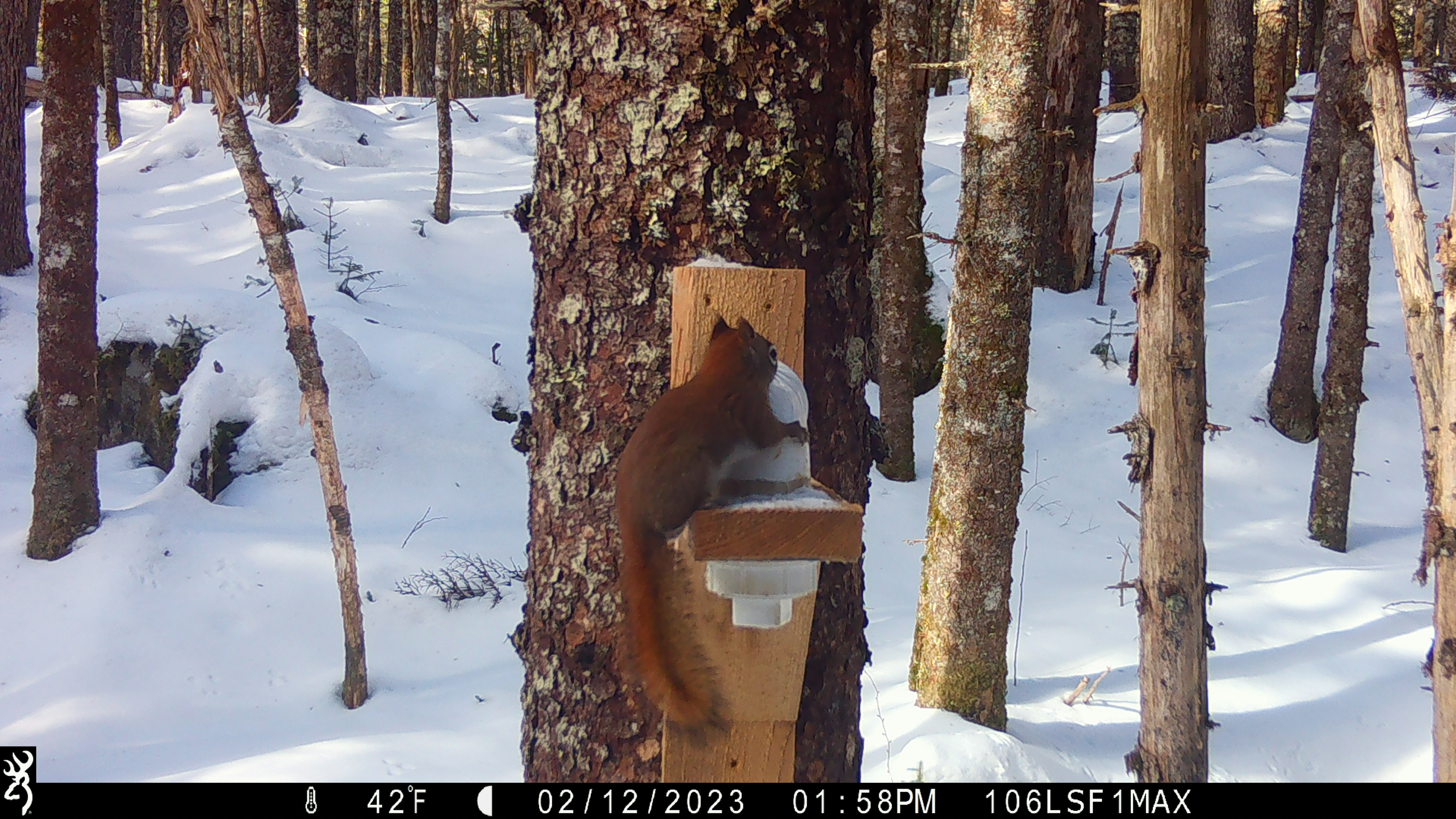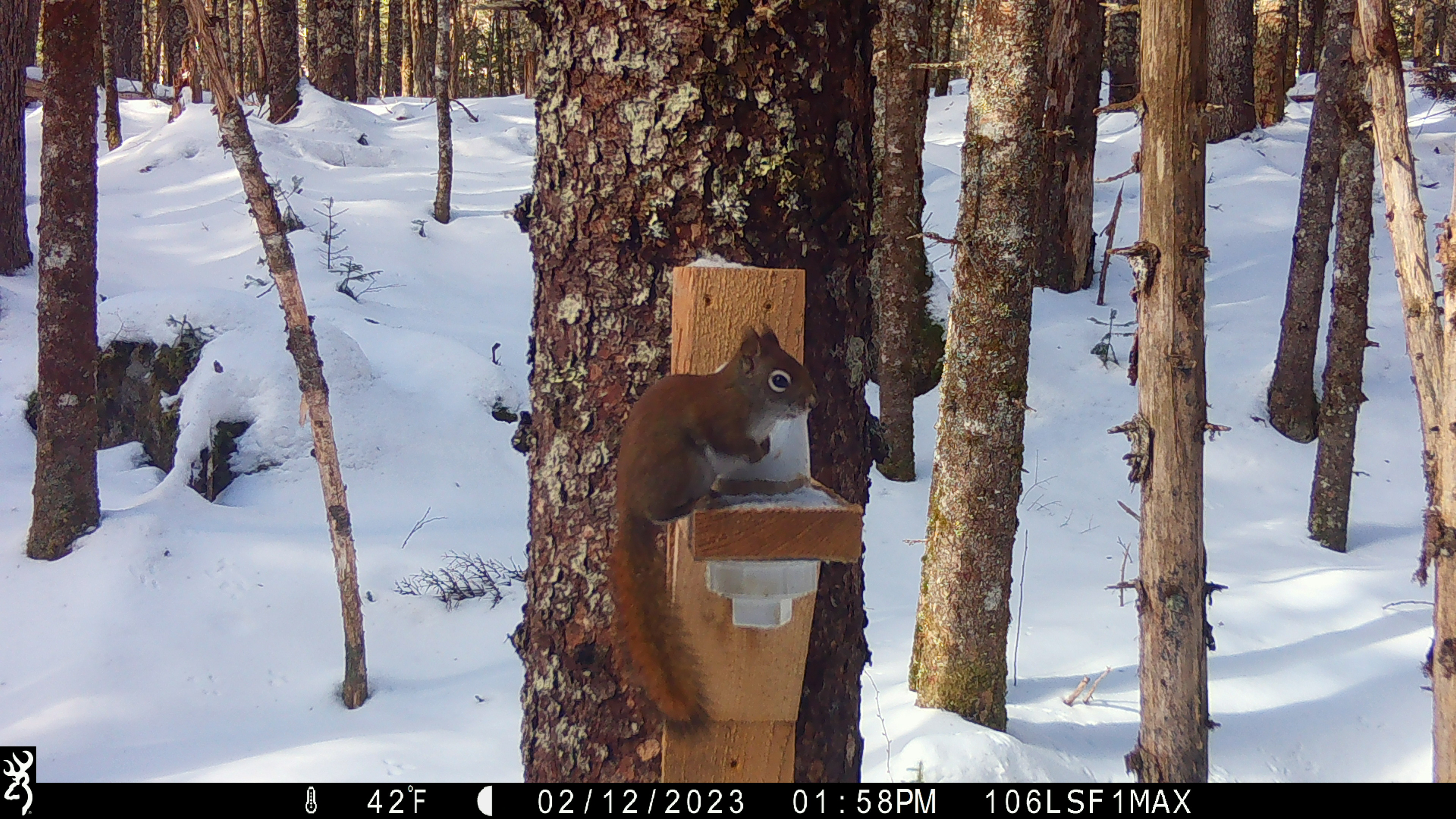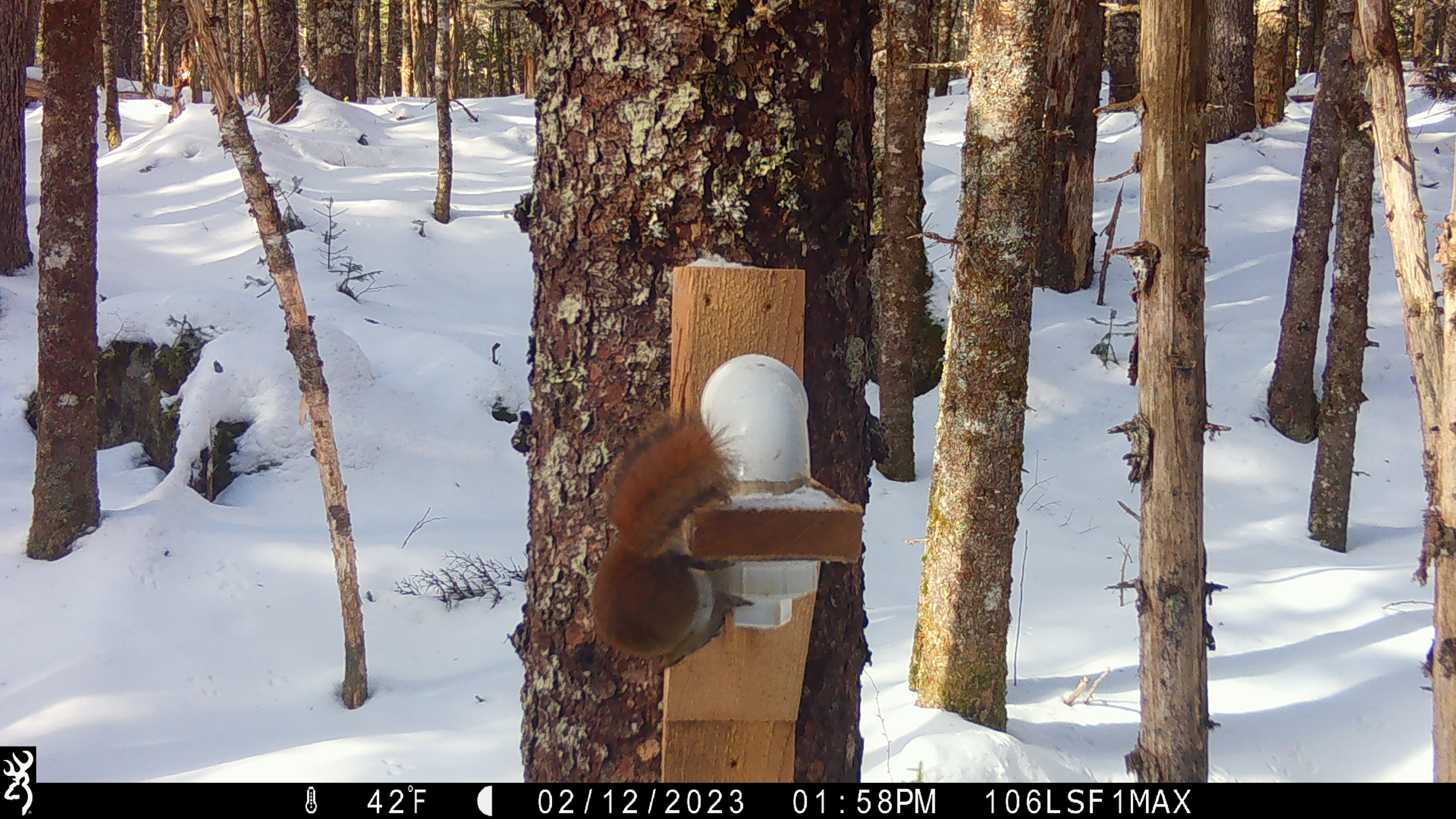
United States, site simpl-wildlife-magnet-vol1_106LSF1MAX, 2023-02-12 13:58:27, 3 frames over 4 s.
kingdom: Animalia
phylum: Chordata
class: Mammalia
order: Rodentia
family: Sciuridae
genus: Tamiasciurus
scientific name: Tamiasciurus hudsonicus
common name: red squirrel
Red squirrel (Tamiasciurus hudsonicus).